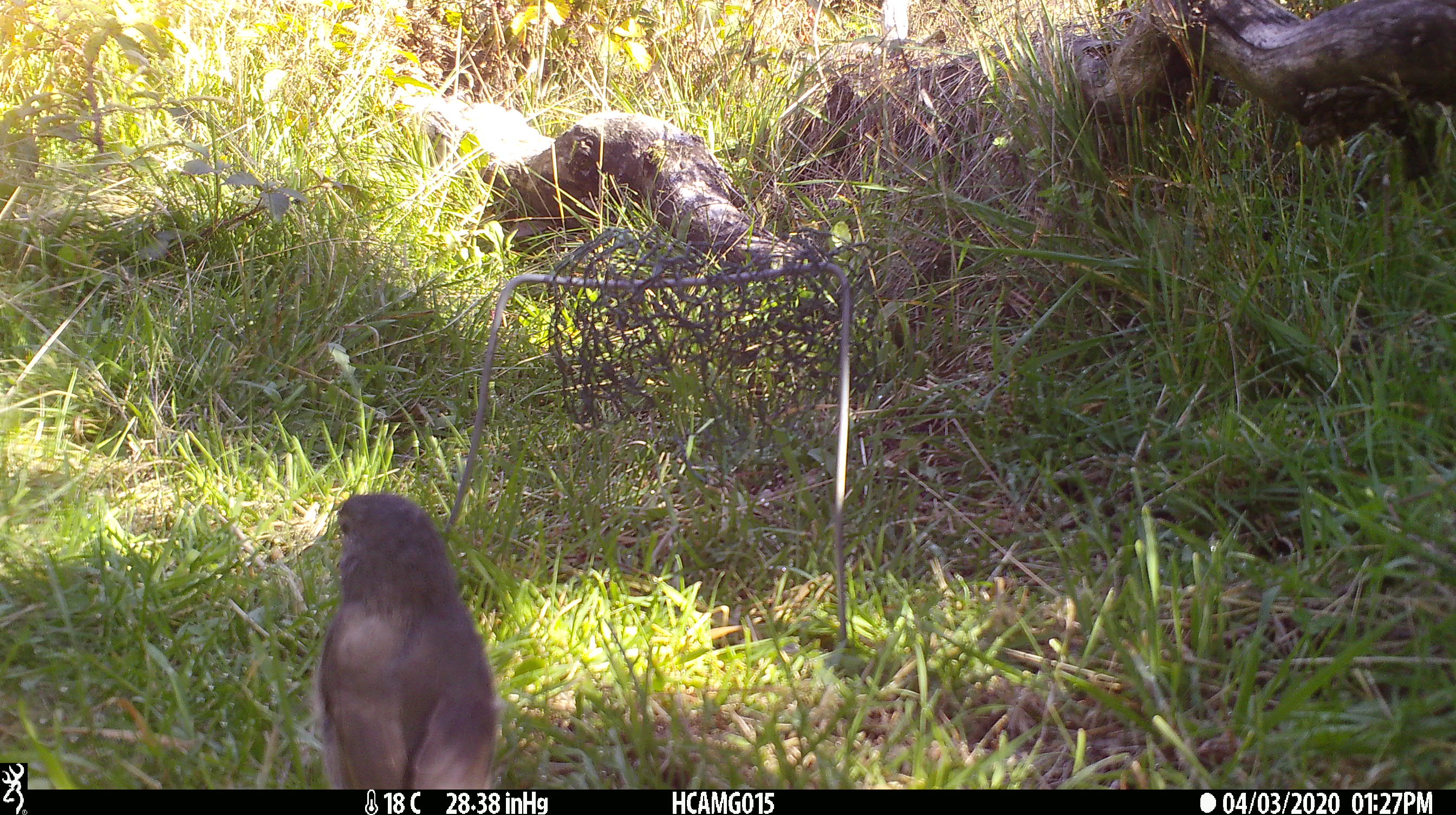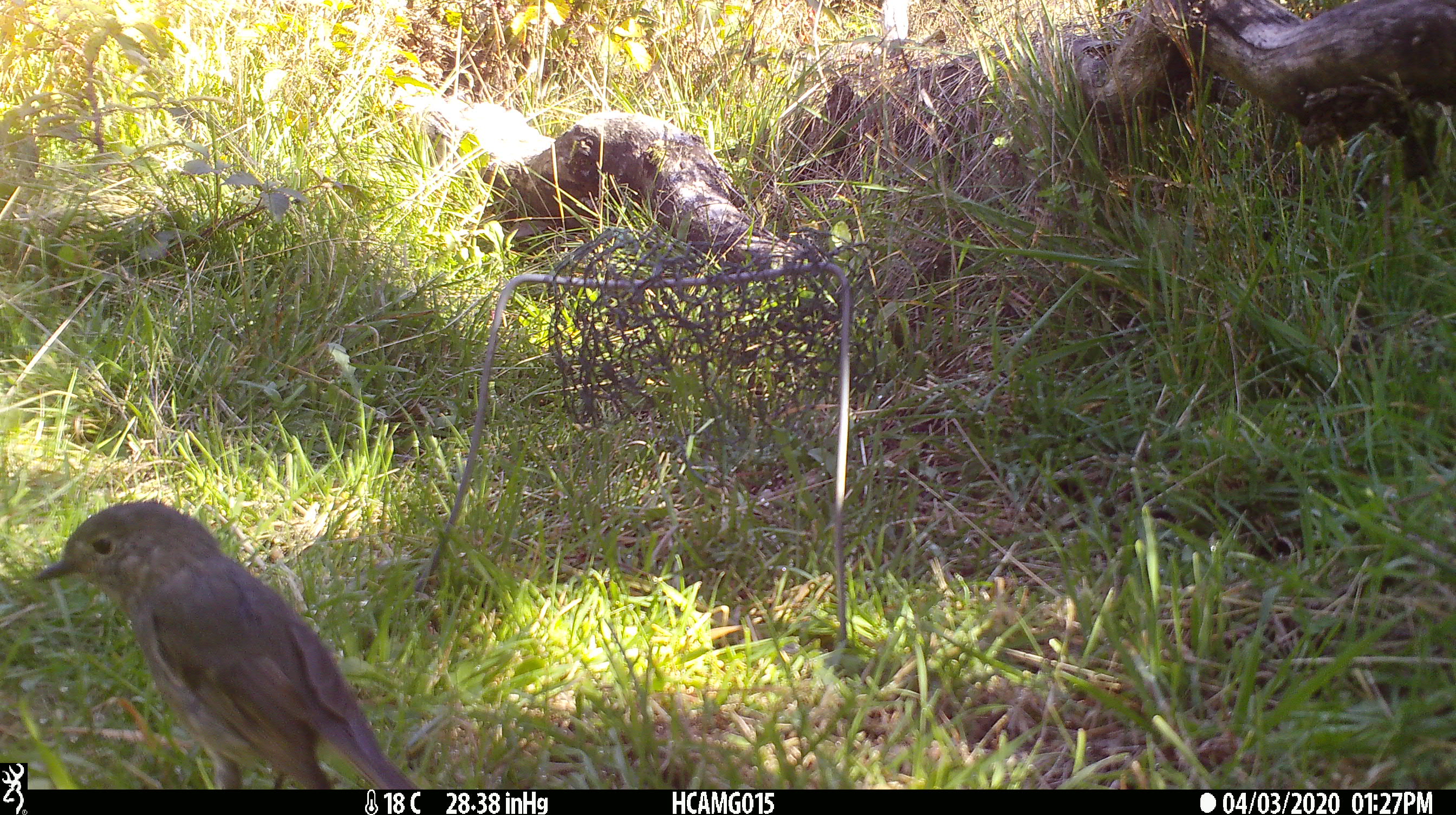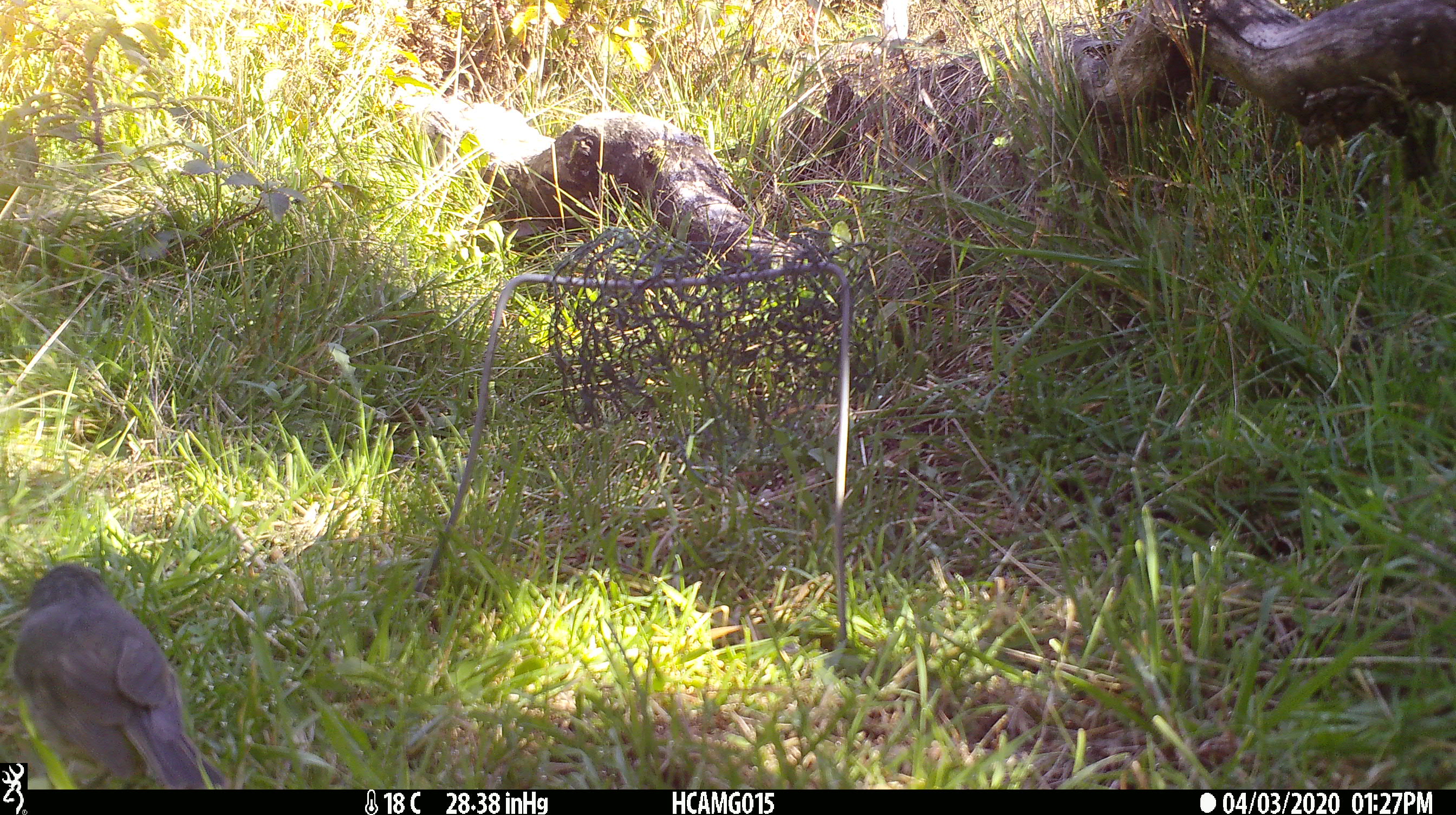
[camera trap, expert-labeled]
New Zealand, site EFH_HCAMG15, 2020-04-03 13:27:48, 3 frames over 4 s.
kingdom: Animalia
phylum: Chordata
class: Aves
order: Passeriformes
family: Petroicidae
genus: Petroica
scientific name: Petroica australis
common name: new zealand robin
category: robin